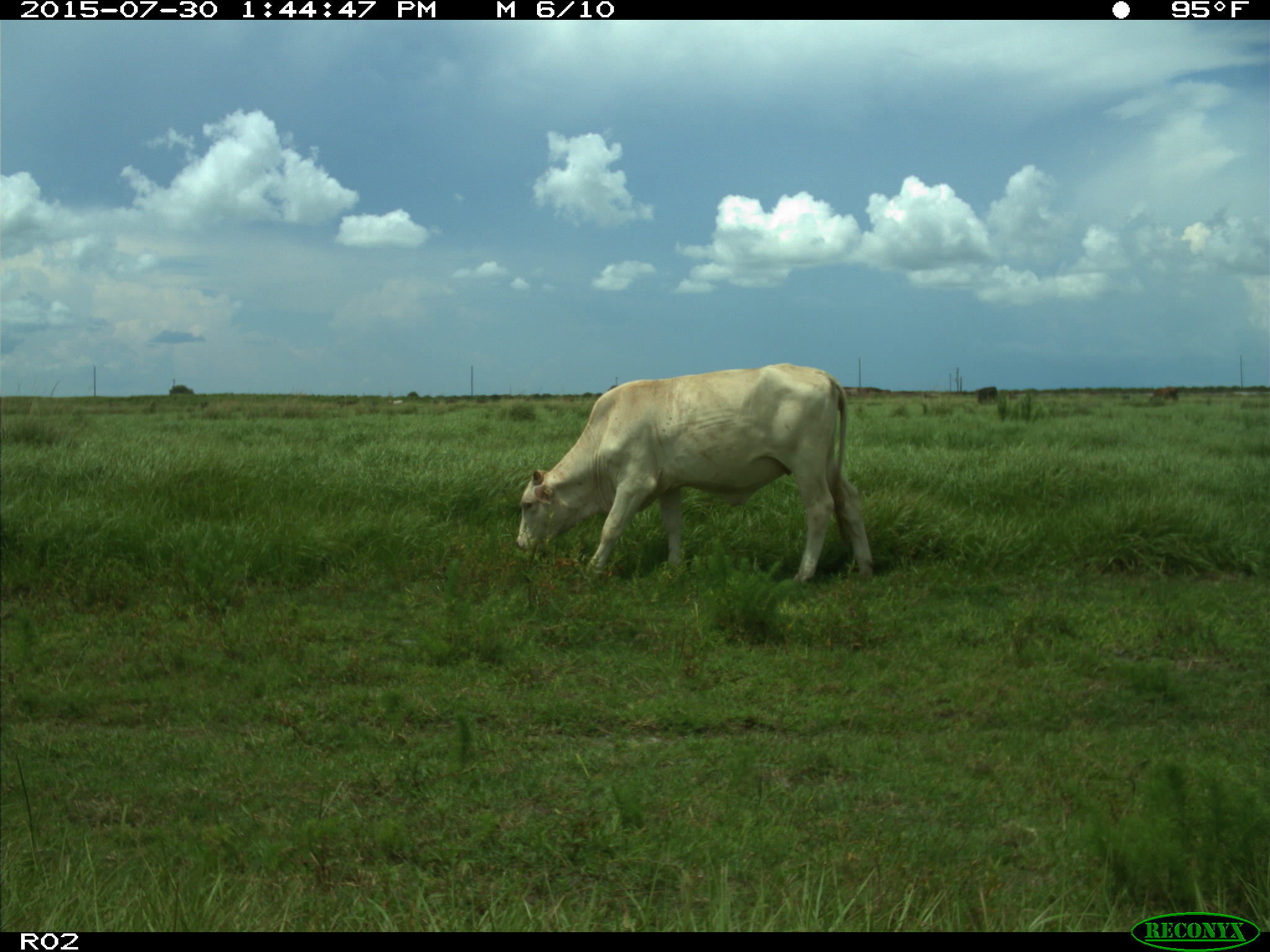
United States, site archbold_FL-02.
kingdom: Animalia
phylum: Chordata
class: Mammalia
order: Artiodactyla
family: Bovidae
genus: Bos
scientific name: Bos taurus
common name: domestic cow